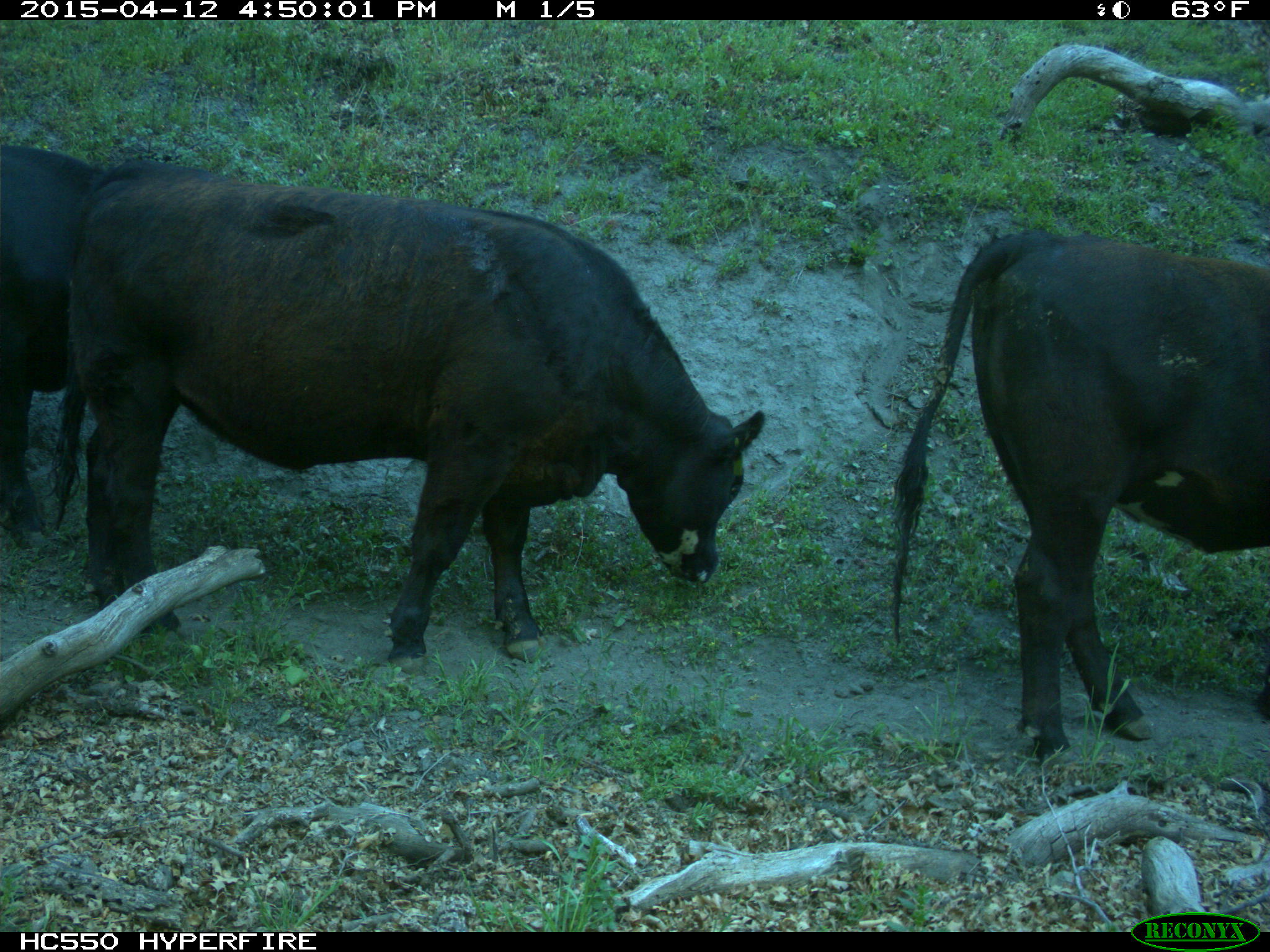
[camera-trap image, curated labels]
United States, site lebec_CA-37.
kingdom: Animalia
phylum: Chordata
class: Mammalia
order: Artiodactyla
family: Bovidae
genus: Bos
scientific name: Bos taurus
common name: domestic cow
Bos taurus (domestic cow).